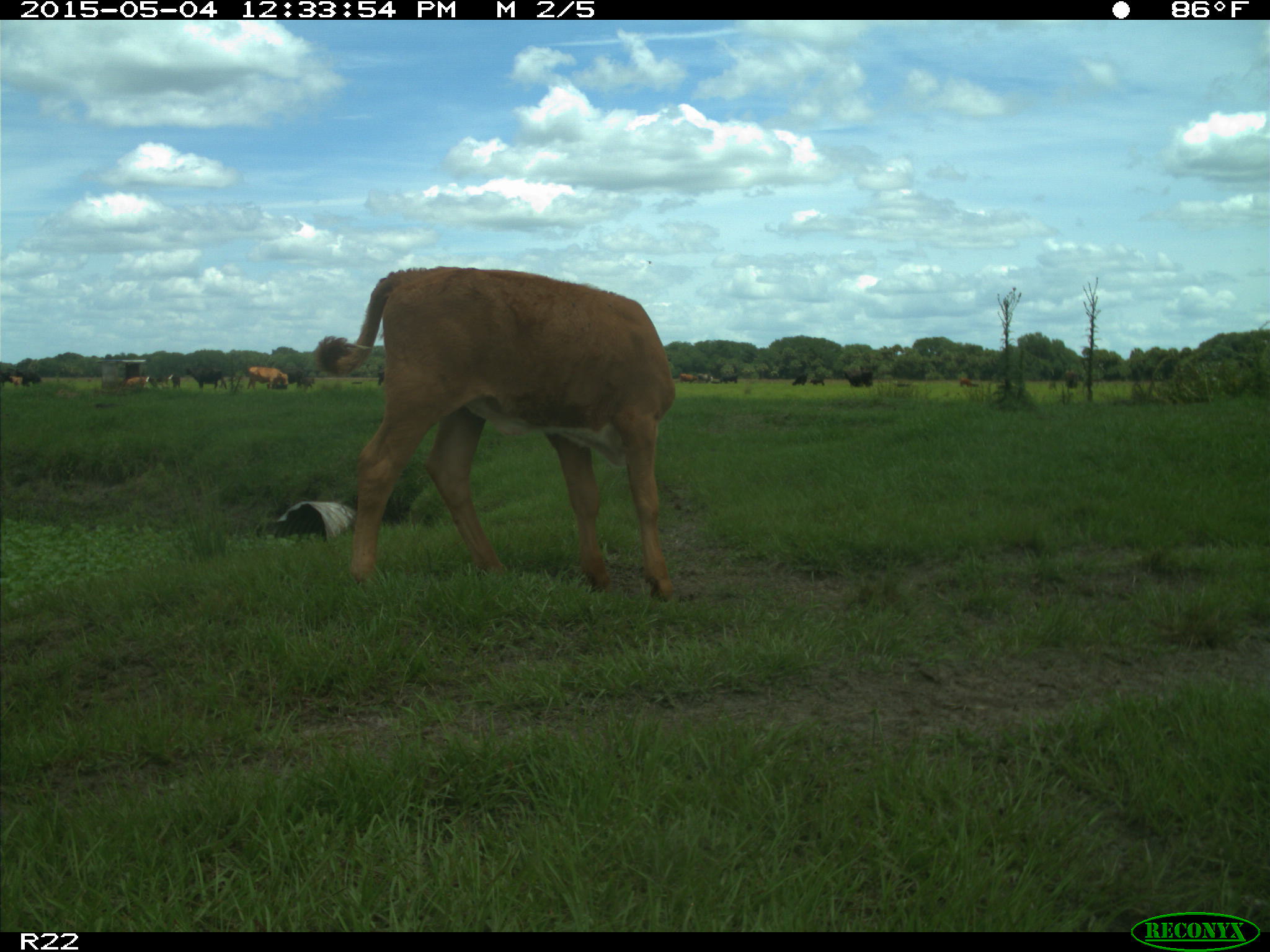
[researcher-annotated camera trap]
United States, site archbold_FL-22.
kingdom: Animalia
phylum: Chordata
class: Mammalia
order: Artiodactyla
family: Bovidae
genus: Bos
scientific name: Bos taurus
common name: domestic cow